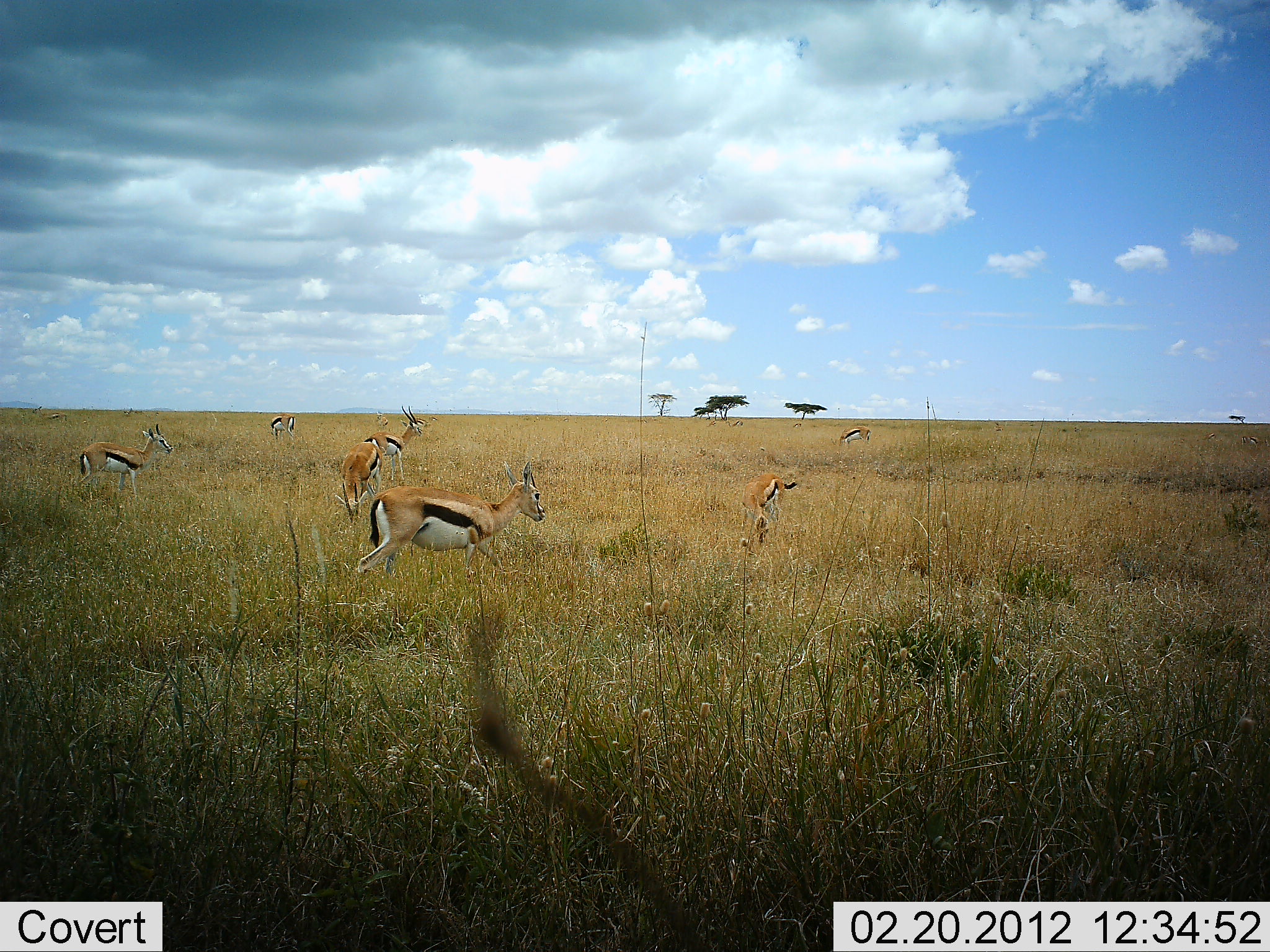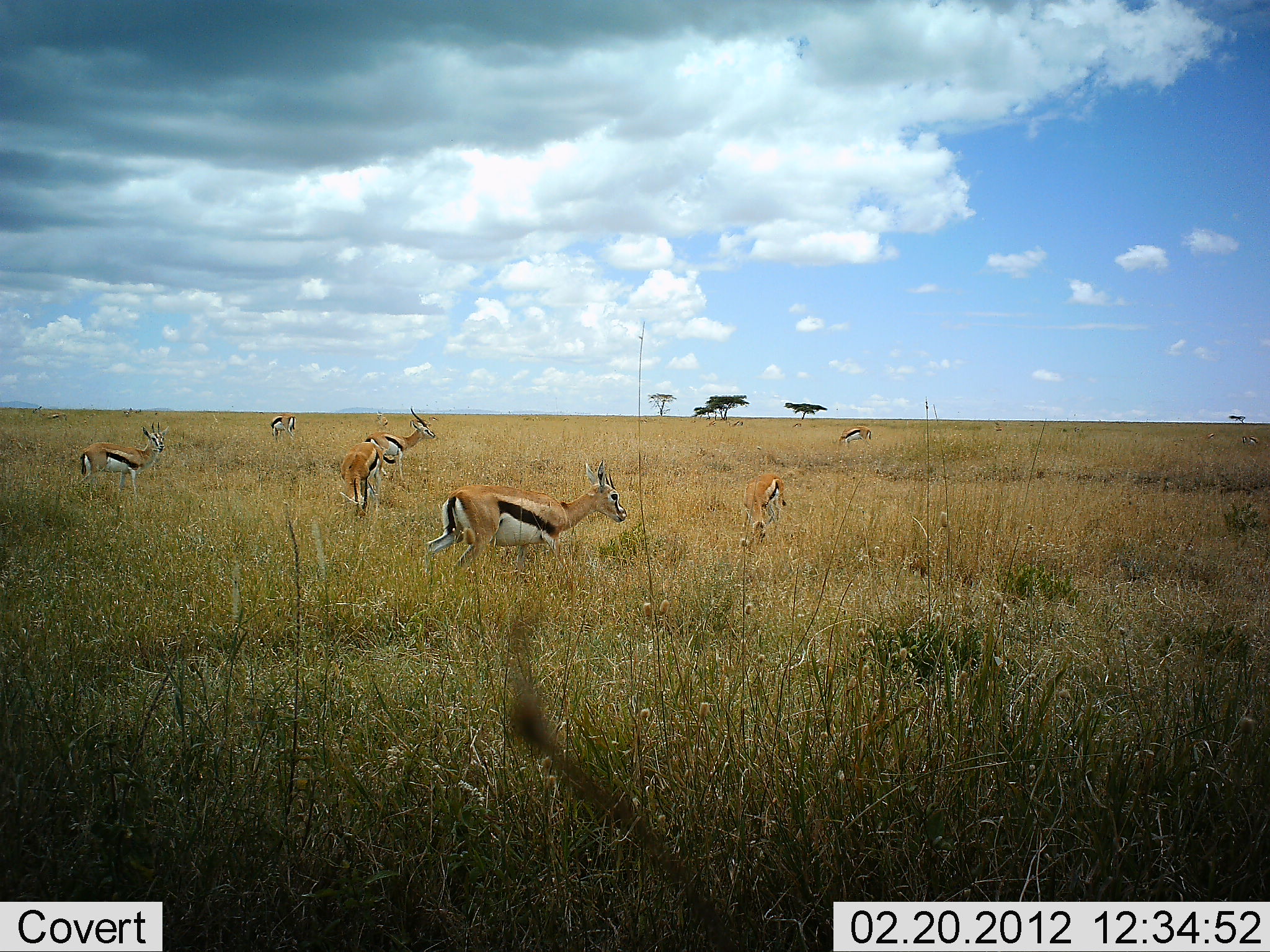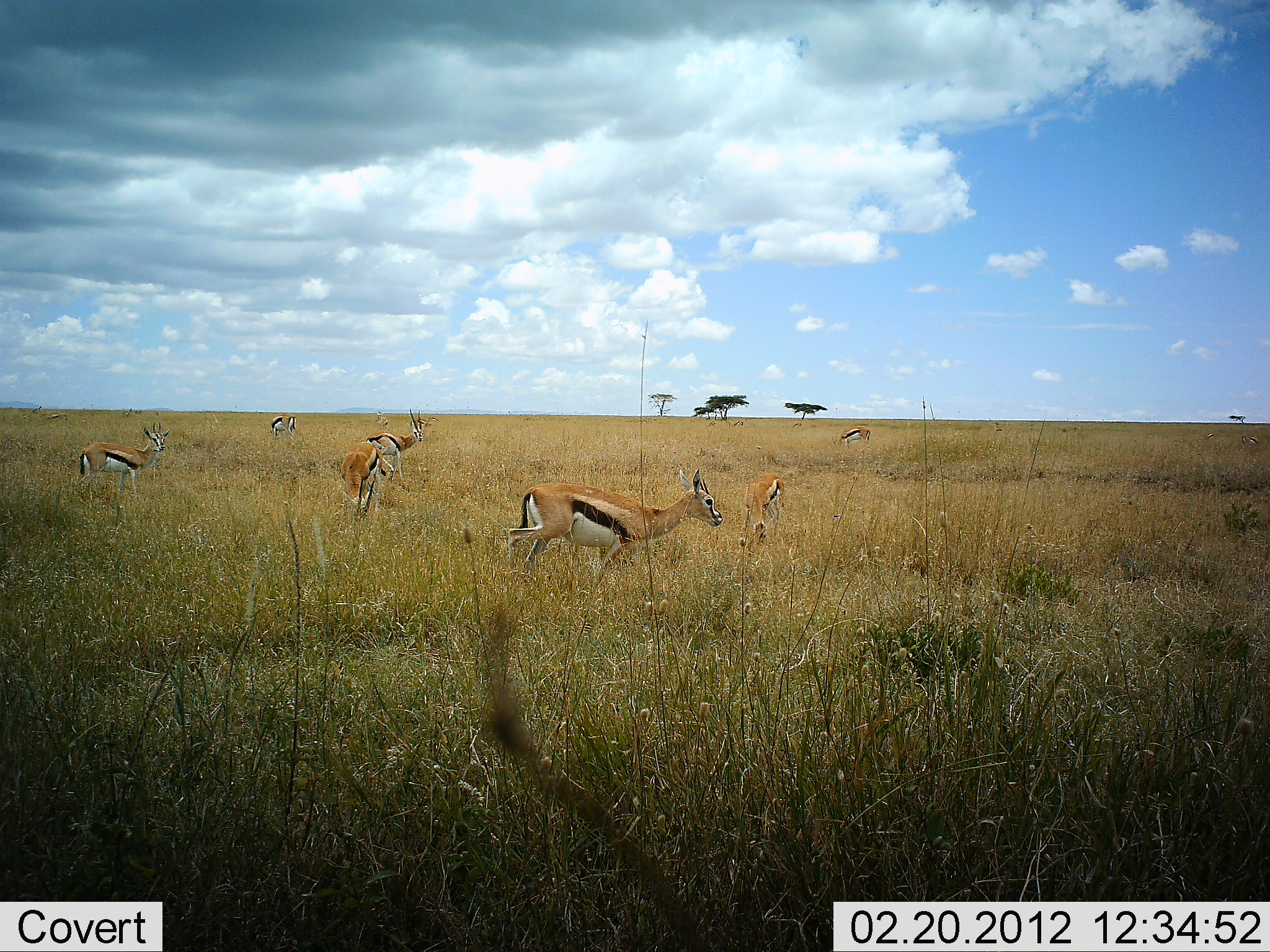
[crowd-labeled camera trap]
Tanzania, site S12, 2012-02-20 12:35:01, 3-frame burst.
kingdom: Animalia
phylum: Chordata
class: Mammalia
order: Artiodactyla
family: Bovidae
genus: Eudorcas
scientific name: Eudorcas thomsonii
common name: thomson's gazelle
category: gazellethomsons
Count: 8.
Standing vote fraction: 92%.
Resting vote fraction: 0%.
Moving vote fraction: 75%.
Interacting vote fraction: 0%.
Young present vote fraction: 0%.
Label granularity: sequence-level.